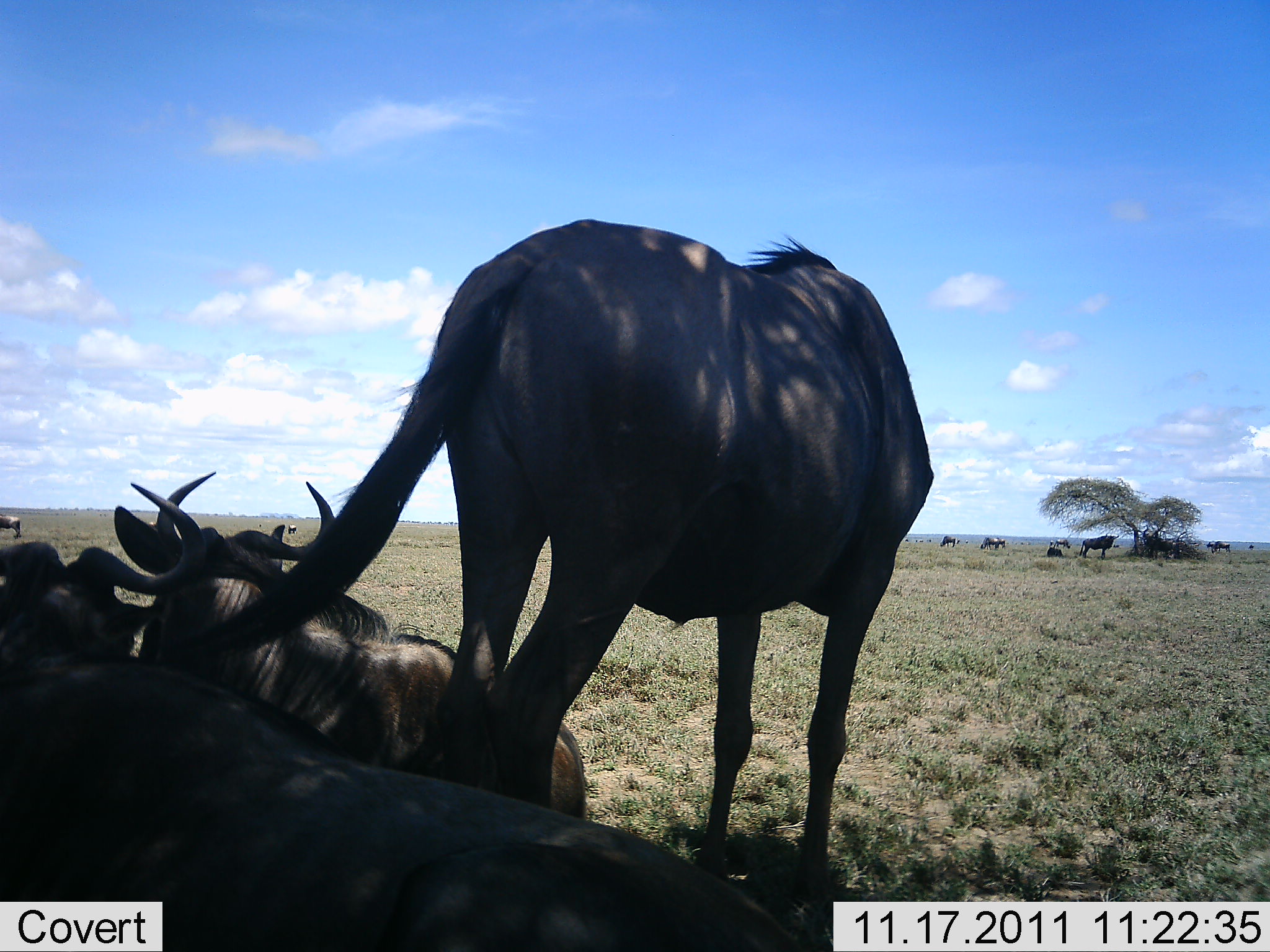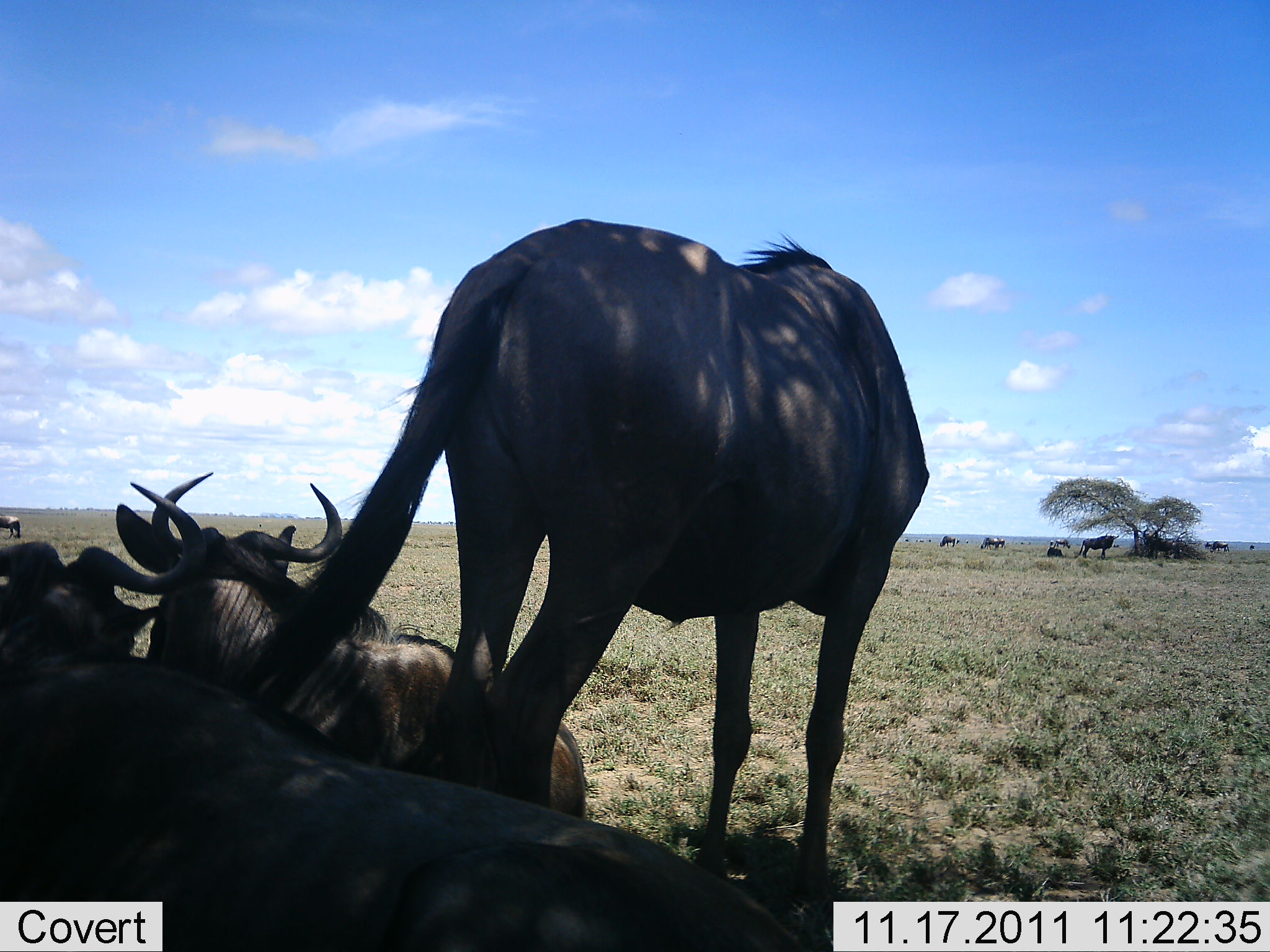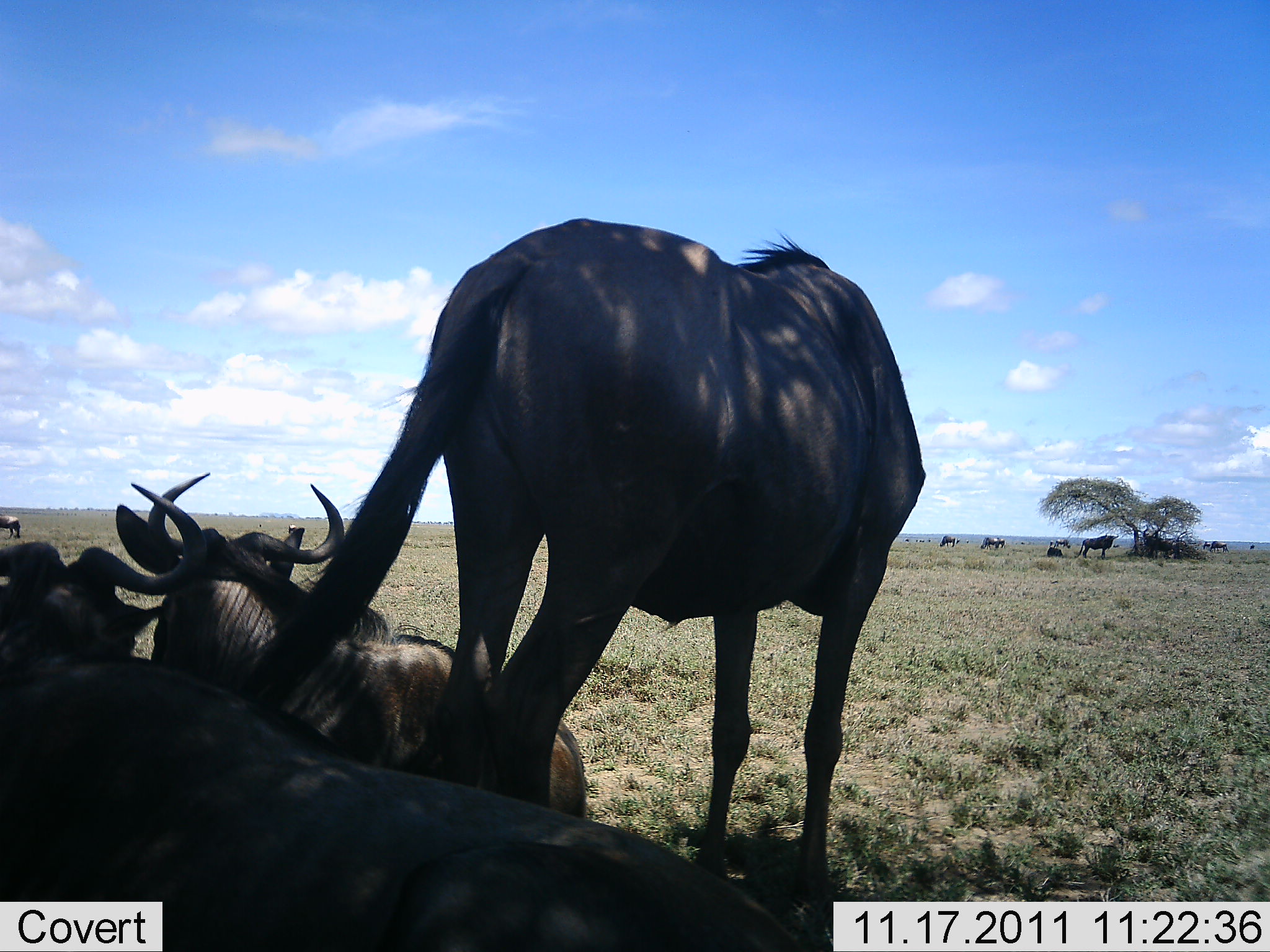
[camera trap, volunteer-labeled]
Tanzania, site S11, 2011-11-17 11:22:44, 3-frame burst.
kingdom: Animalia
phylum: Chordata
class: Mammalia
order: Artiodactyla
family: Bovidae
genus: Connochaetes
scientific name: Connochaetes taurinus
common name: blue wildebeest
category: wildebeest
Wildebeest (blue wildebeest) (Connochaetes taurinus), count 11-50. Behavior (volunteer vote fractions): standing 100%, resting 100%, moving 0%, interacting 0%. Young present (vote fraction): 0%. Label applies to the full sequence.